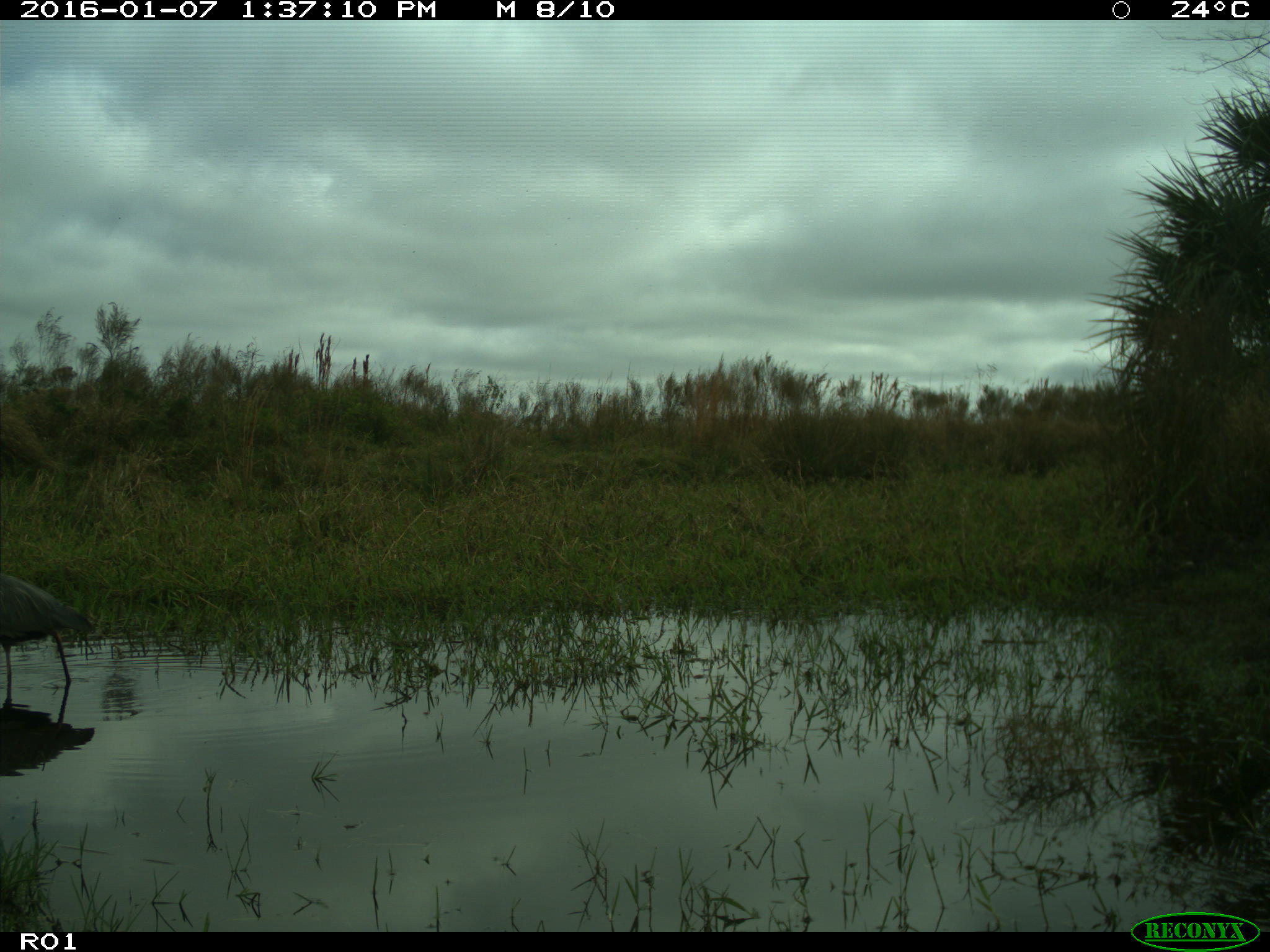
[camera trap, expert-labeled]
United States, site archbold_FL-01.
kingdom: Animalia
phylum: Chordata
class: Aves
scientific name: Aves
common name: birds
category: unidentified bird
Unidentified bird (birds) (Aves).